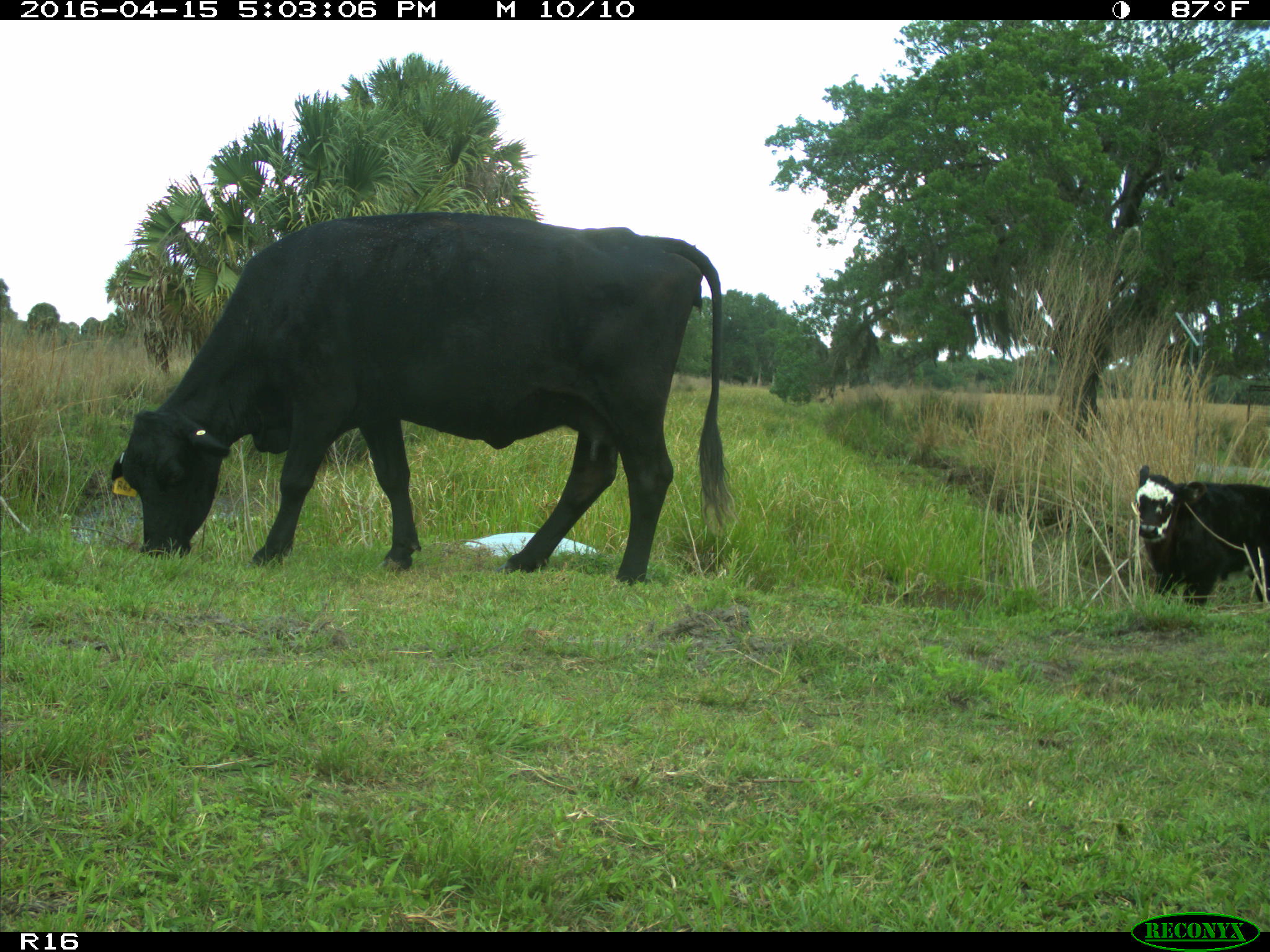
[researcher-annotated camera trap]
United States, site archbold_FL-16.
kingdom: Animalia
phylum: Chordata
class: Mammalia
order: Artiodactyla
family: Bovidae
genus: Bos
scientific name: Bos taurus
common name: domestic cow